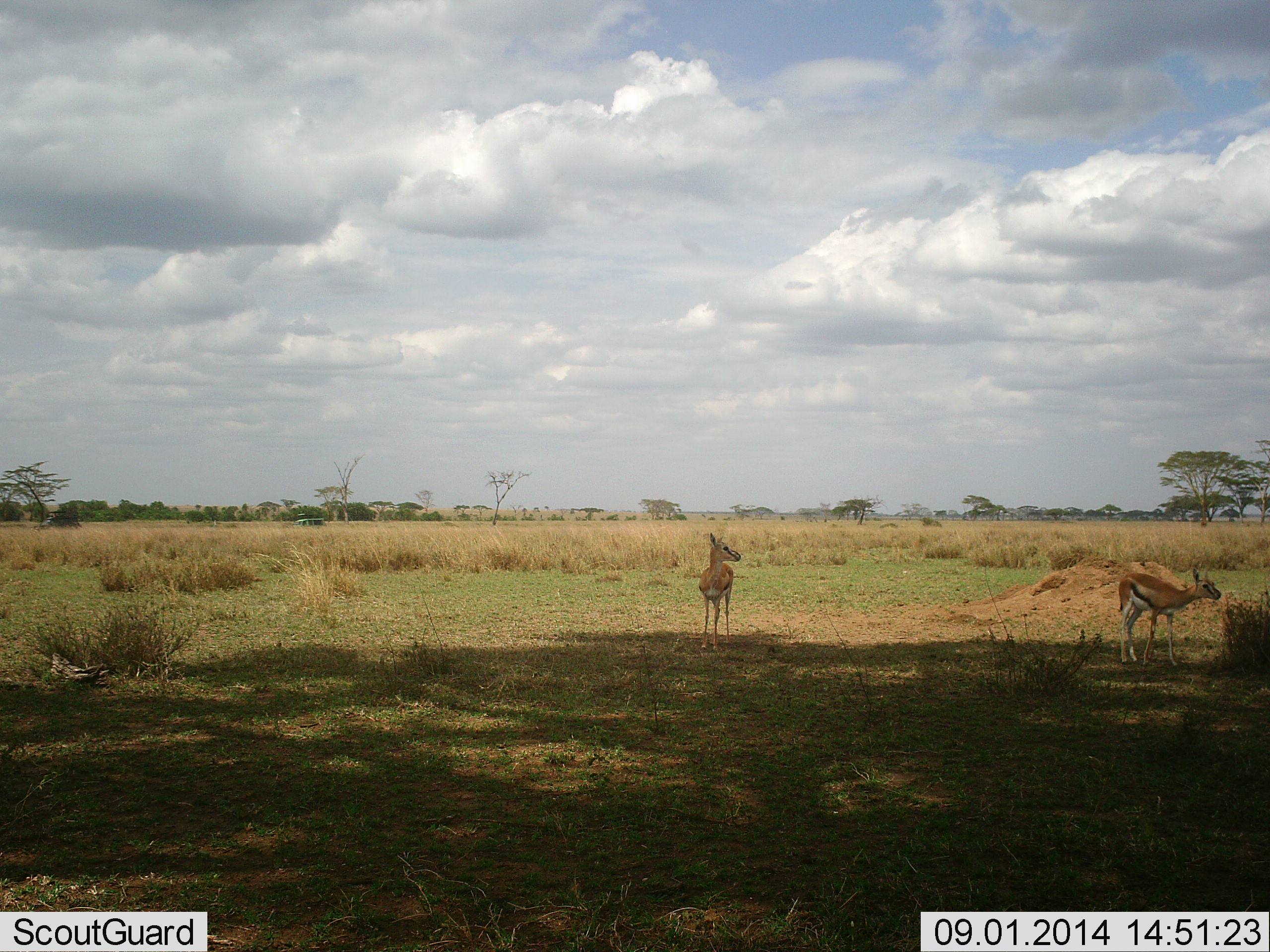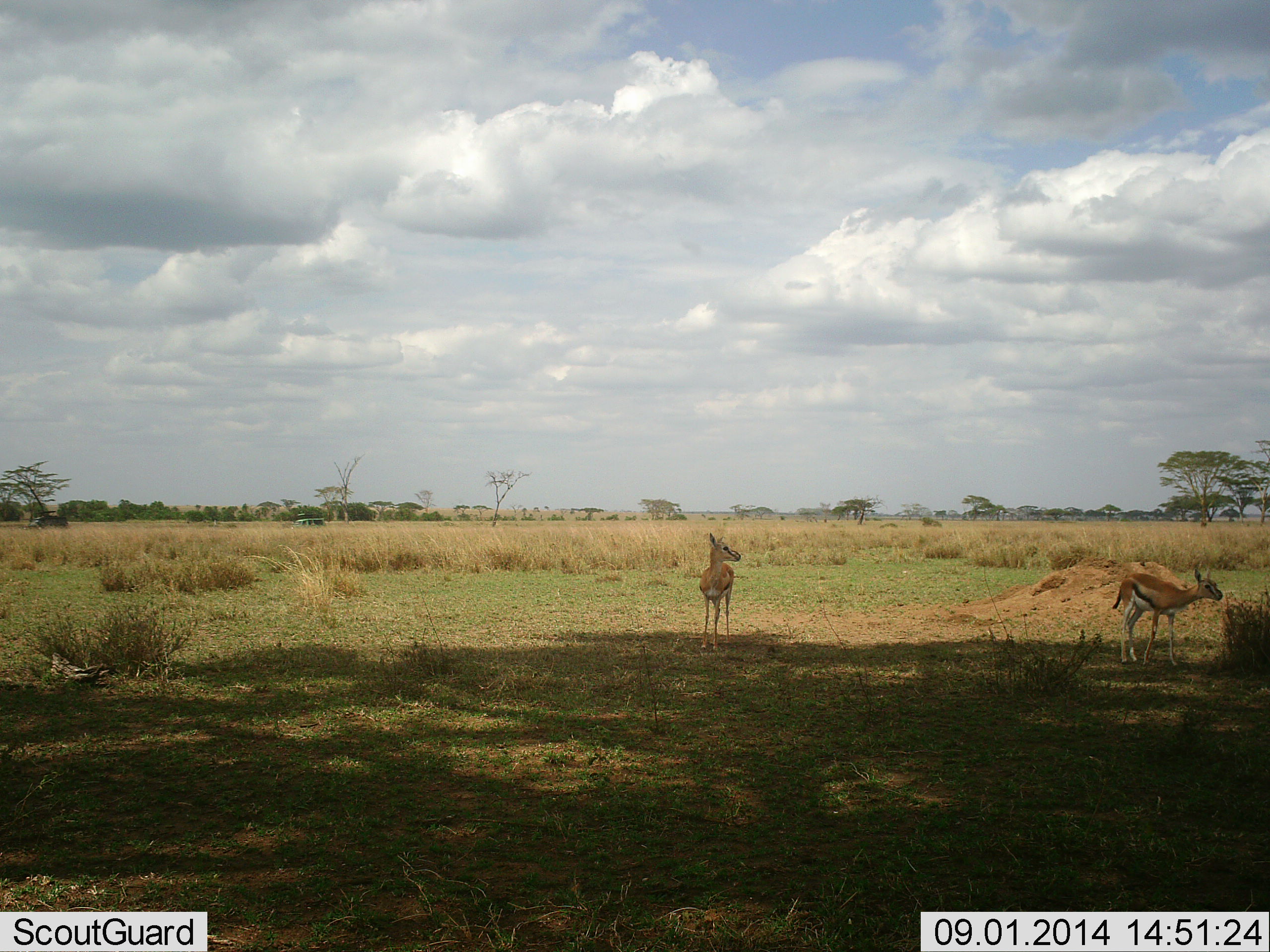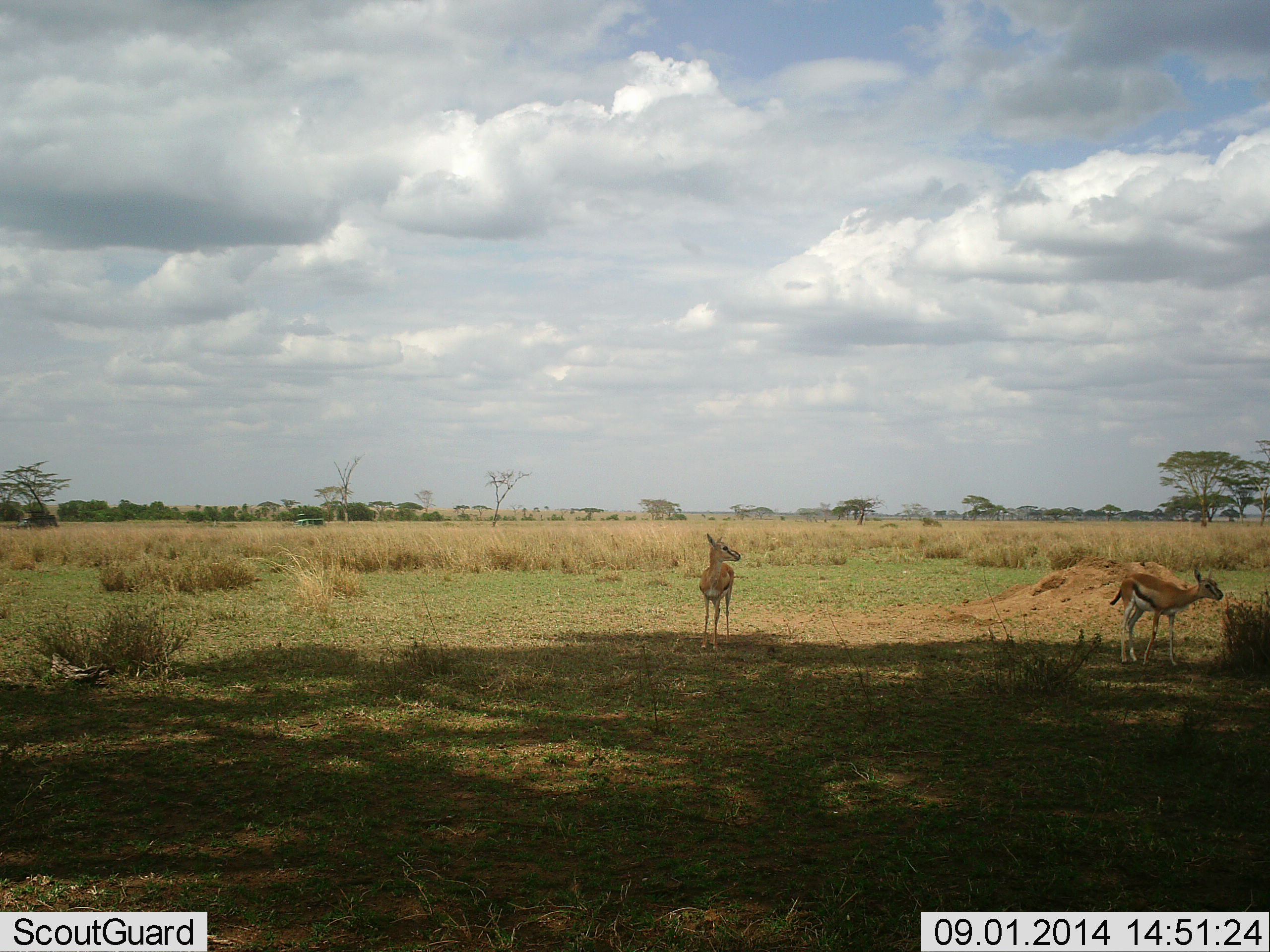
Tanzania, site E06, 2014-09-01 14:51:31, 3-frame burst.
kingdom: Animalia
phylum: Chordata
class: Mammalia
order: Artiodactyla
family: Bovidae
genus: Eudorcas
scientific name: Eudorcas thomsonii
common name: thomson's gazelle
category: gazellethomsons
Gazellethomsons (thomson's gazelle) (Eudorcas thomsonii), count 2. Behavior (volunteer vote fractions): standing 100%, resting 0%, moving 7%, interacting 0%. Young present (vote fraction): 0%. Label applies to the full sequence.